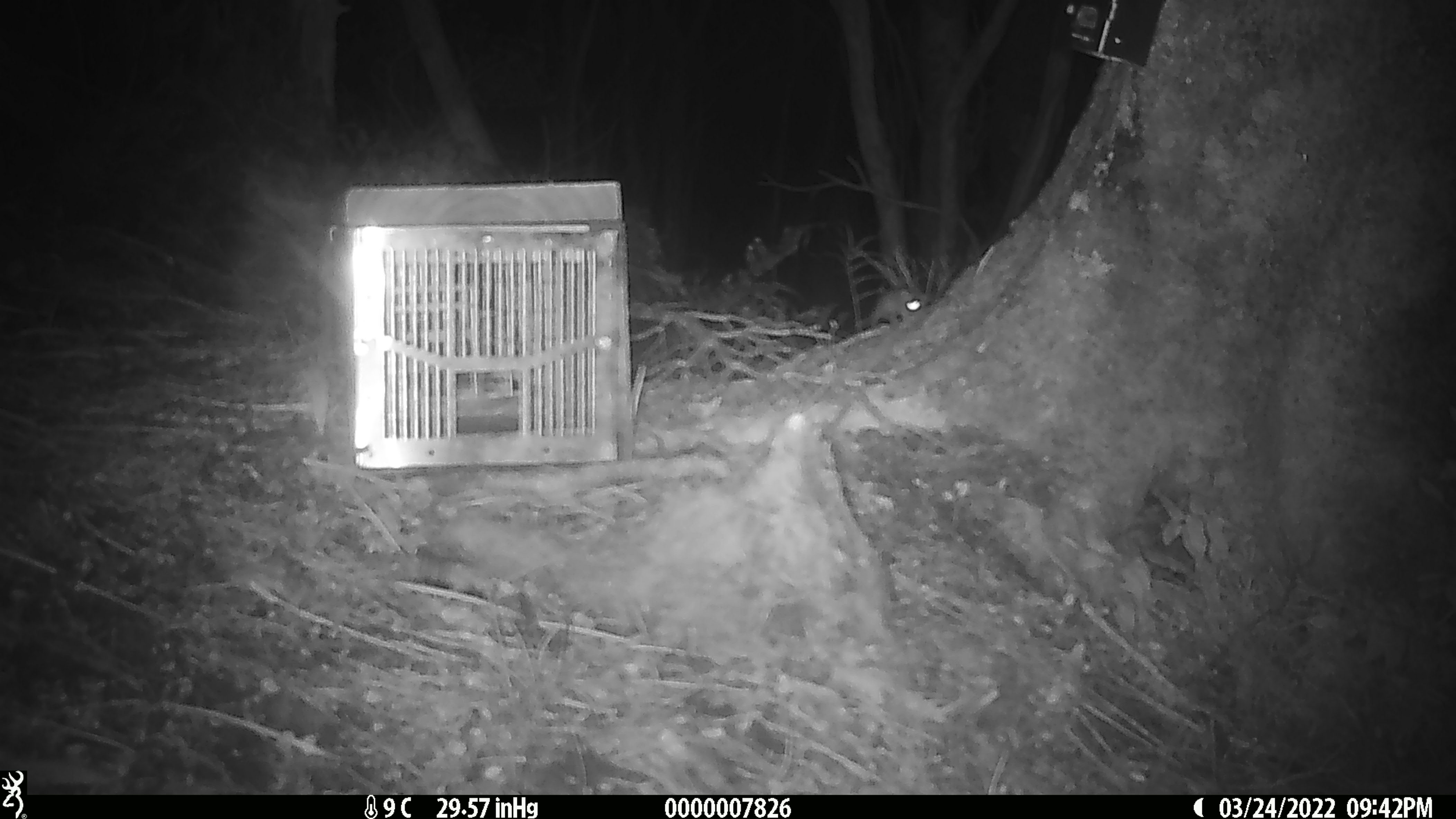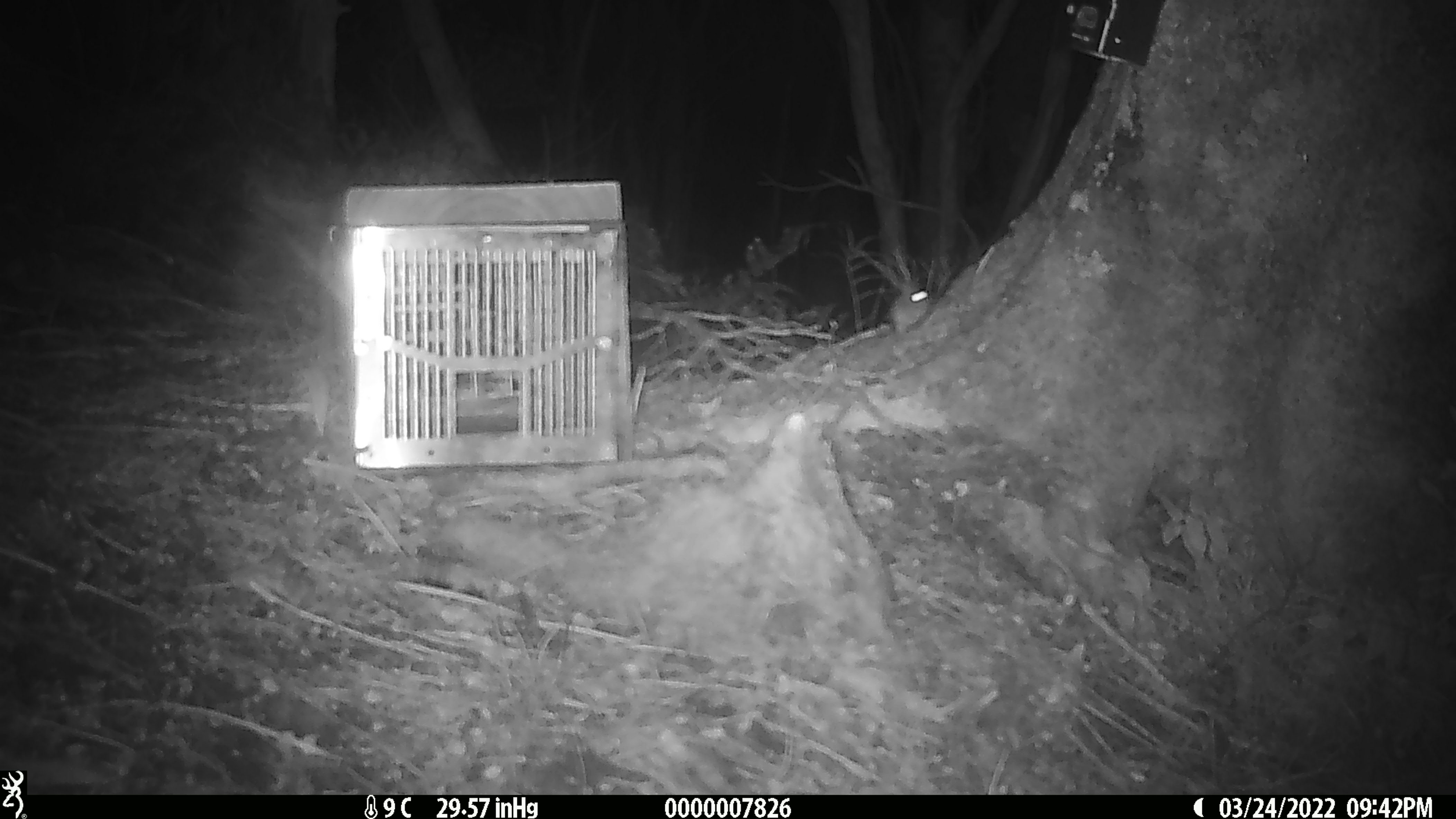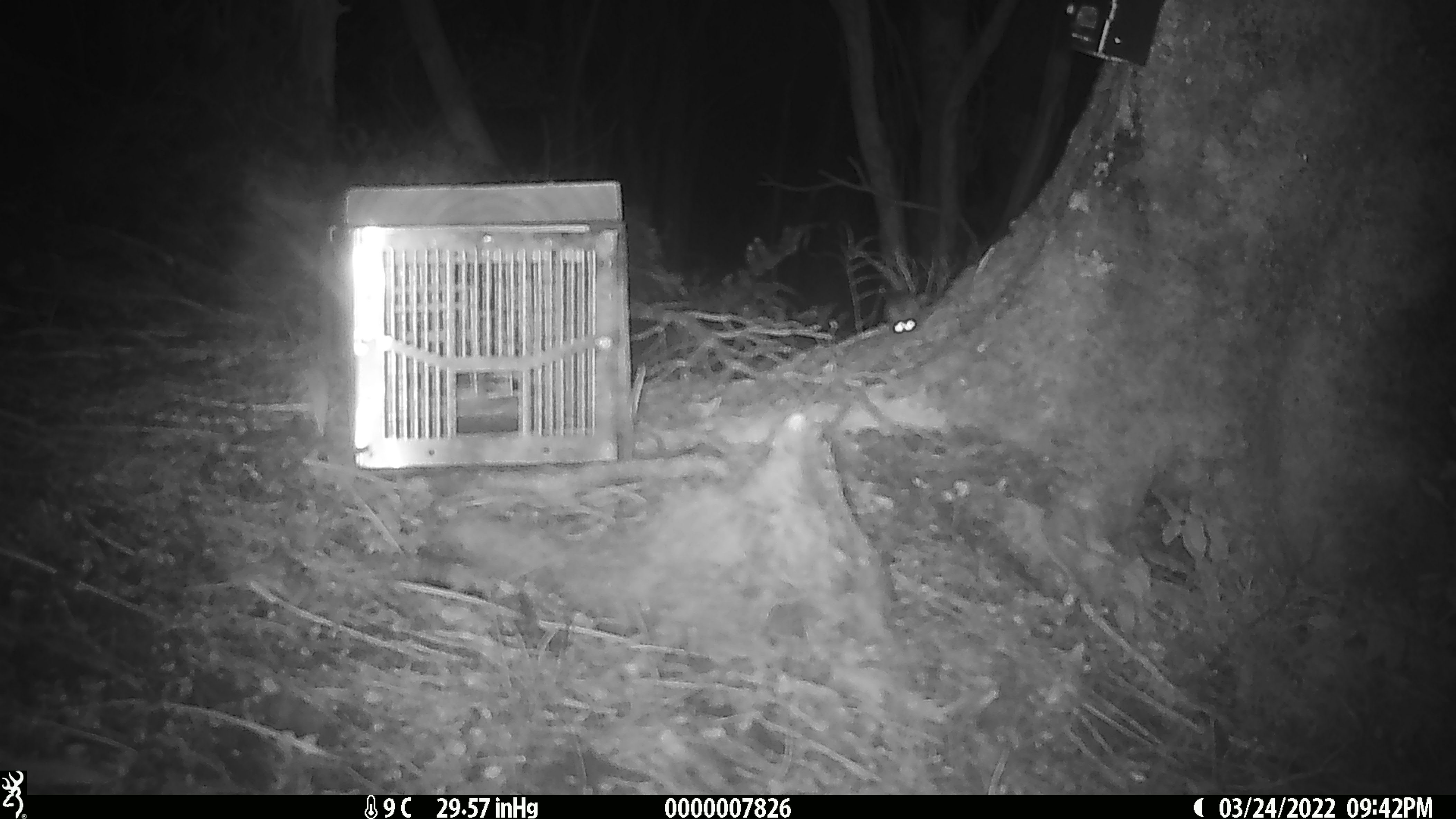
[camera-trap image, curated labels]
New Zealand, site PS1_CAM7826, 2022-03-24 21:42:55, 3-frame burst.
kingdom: Animalia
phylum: Chordata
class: Mammalia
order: Rodentia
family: Muridae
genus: Mus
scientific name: Mus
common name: mouse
Mouse (Mus).